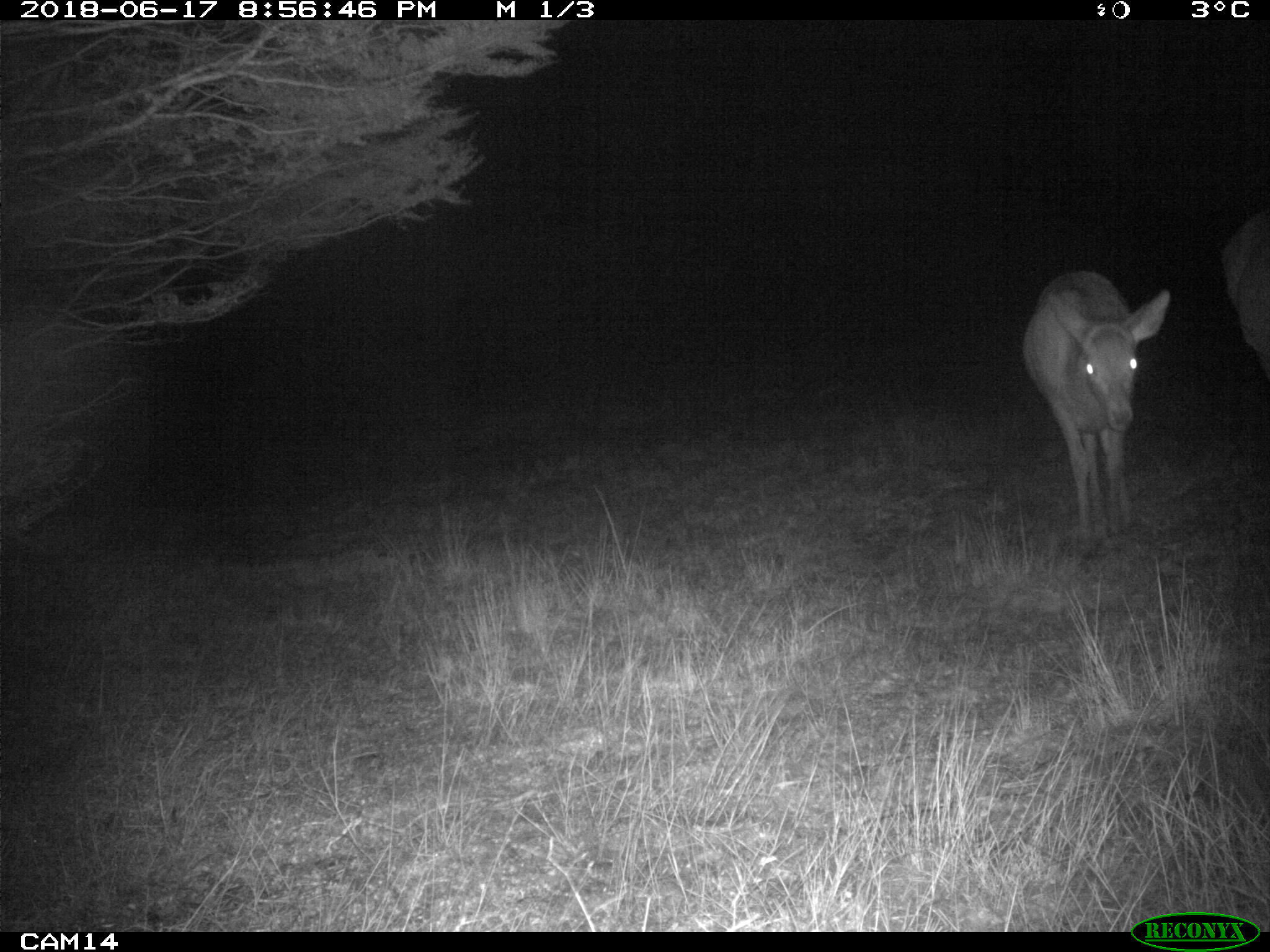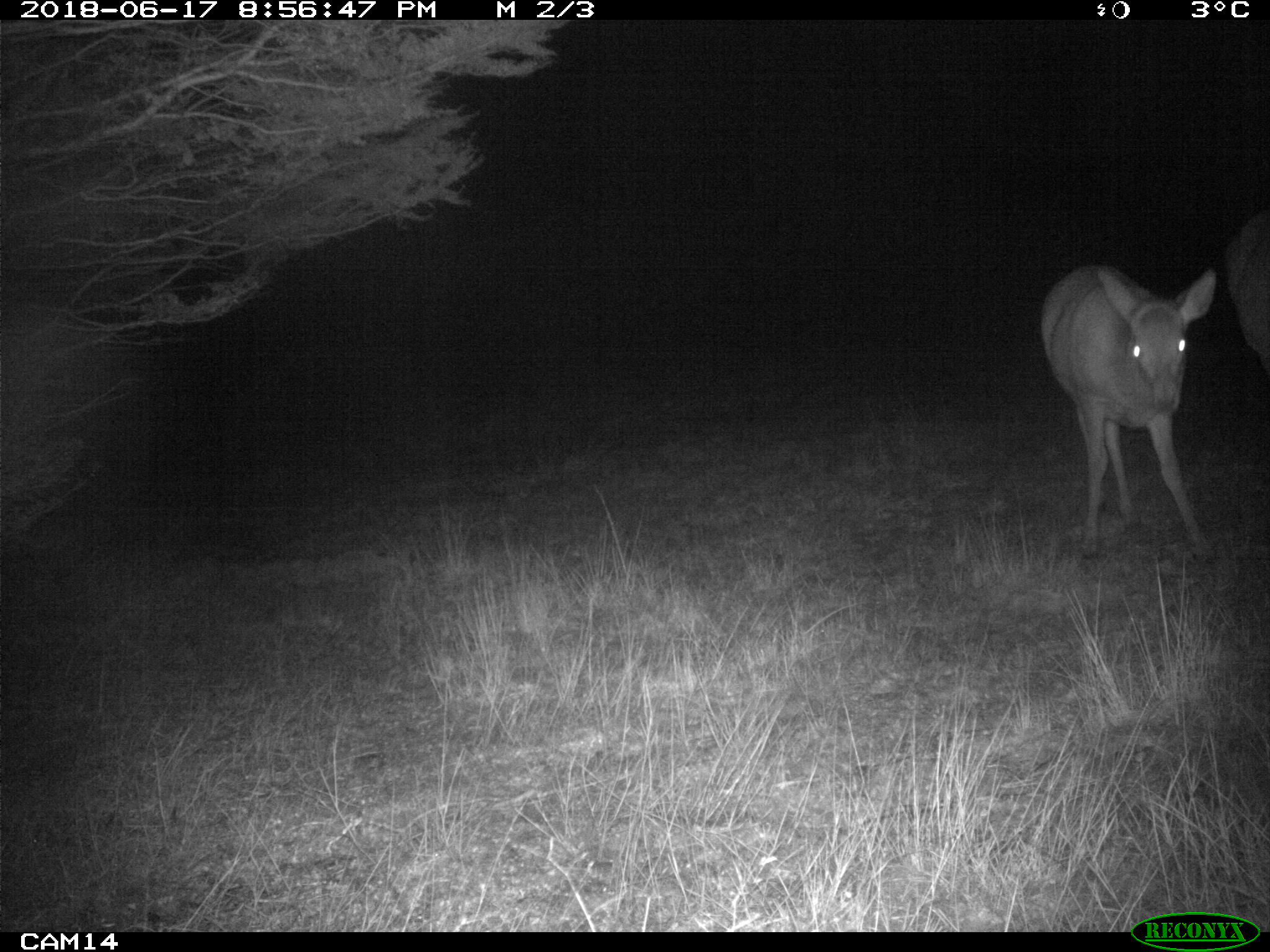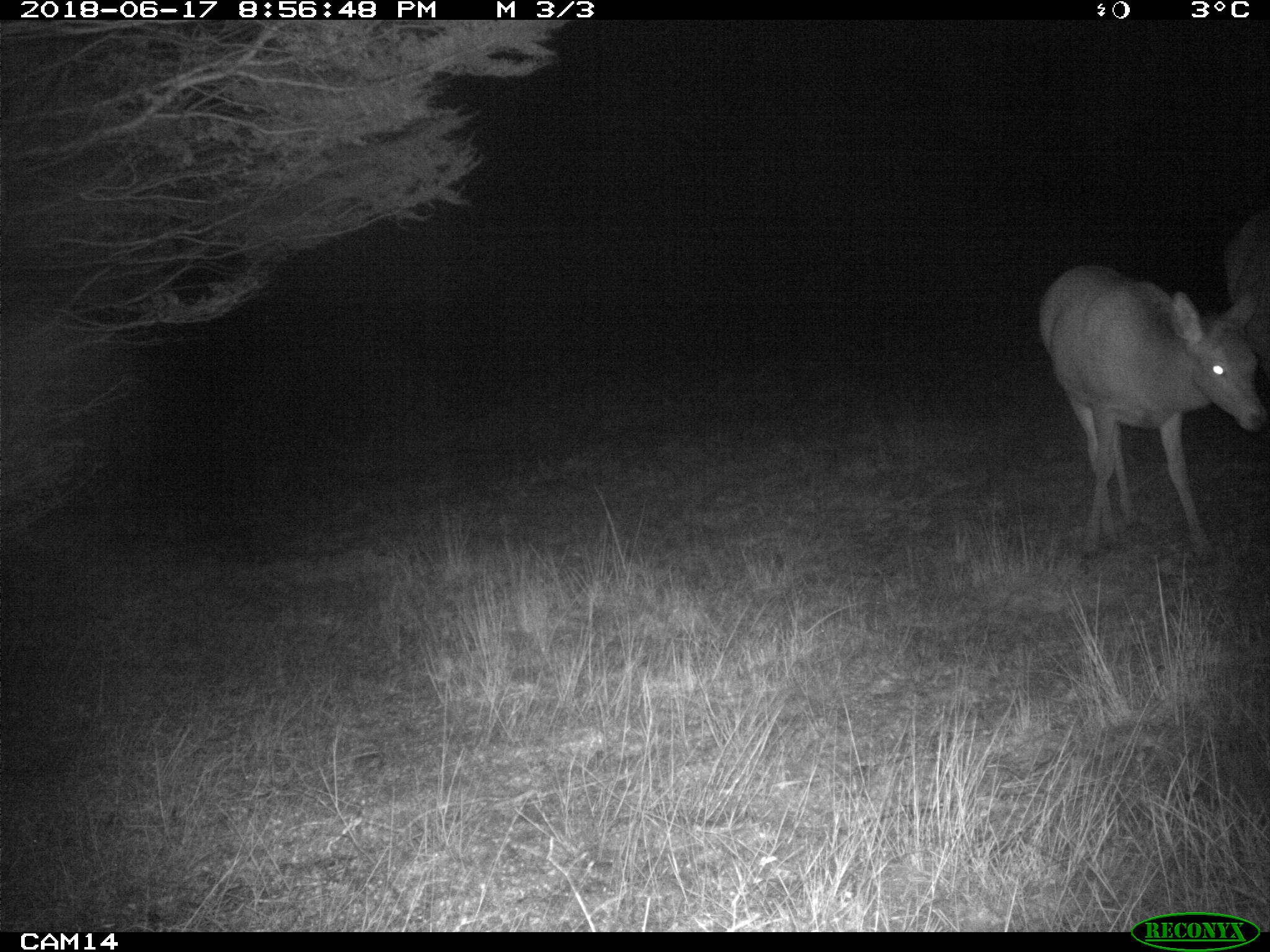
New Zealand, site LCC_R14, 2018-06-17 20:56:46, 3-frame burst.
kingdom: Animalia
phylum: Chordata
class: Mammalia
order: Artiodactyla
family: Cervidae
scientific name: Cervidae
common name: deer